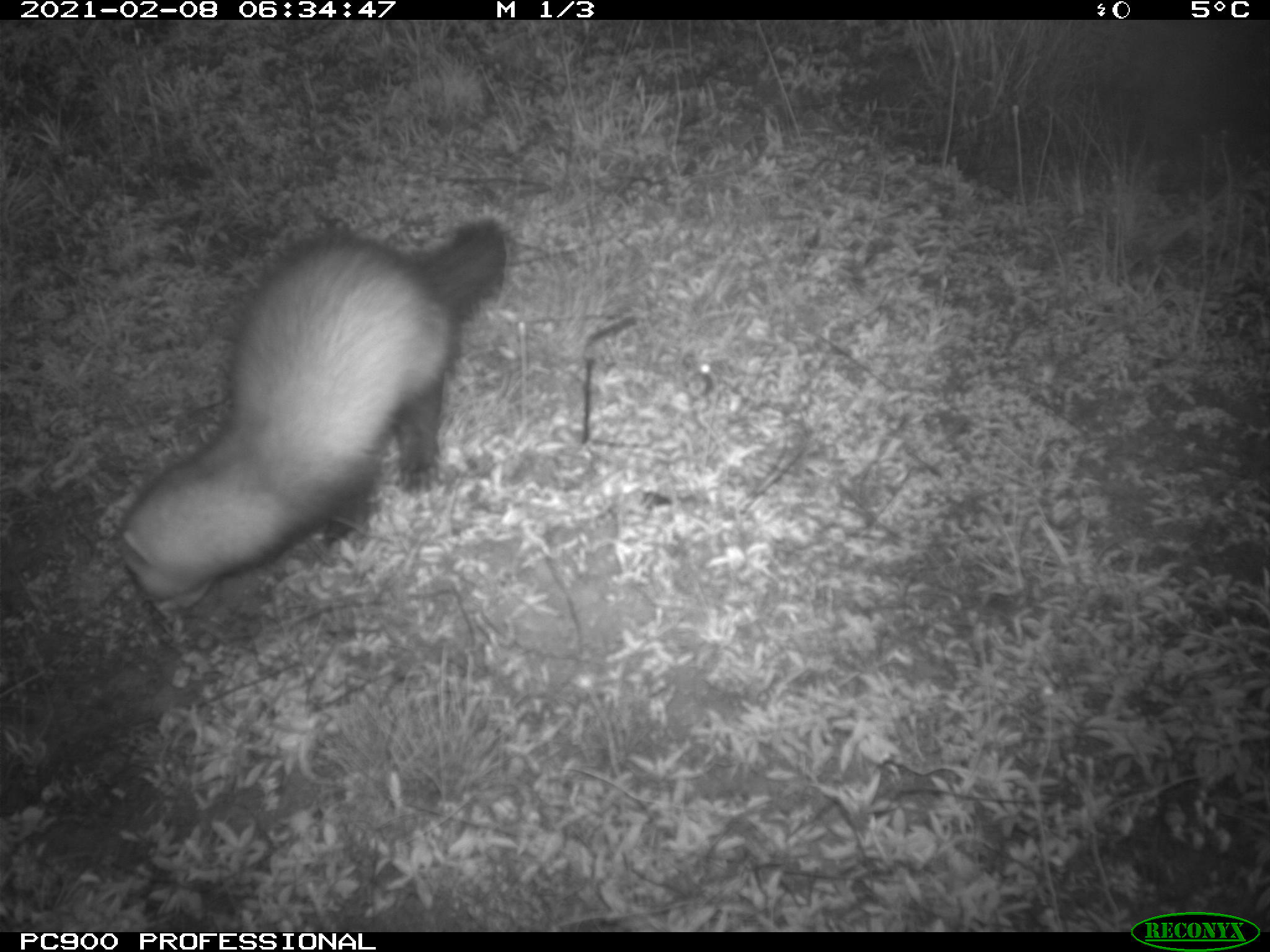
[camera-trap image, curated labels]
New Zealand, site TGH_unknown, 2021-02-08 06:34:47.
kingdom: Animalia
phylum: Chordata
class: Mammalia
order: Carnivora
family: Mustelidae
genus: Mustela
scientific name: Mustela furo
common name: ferret